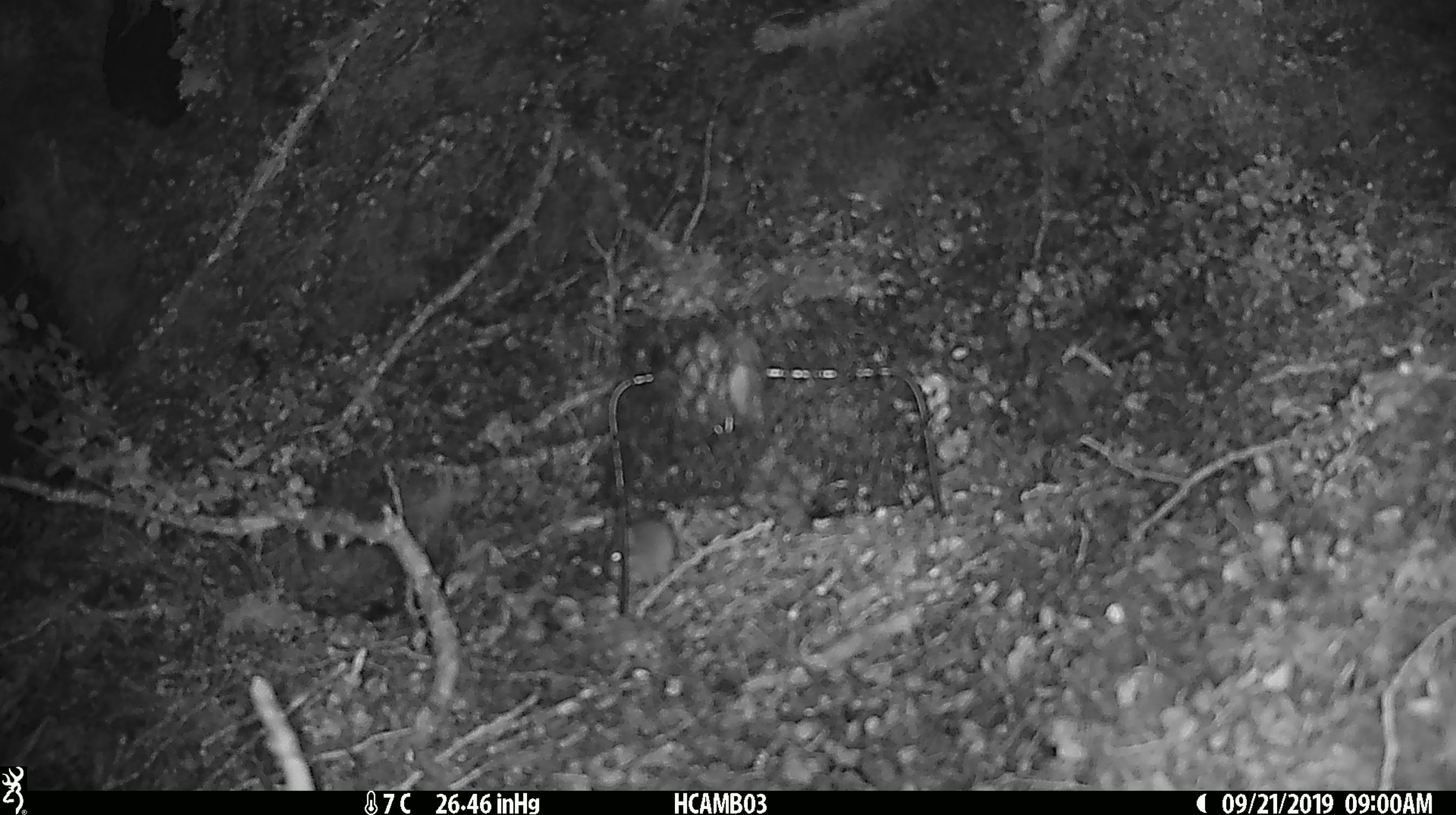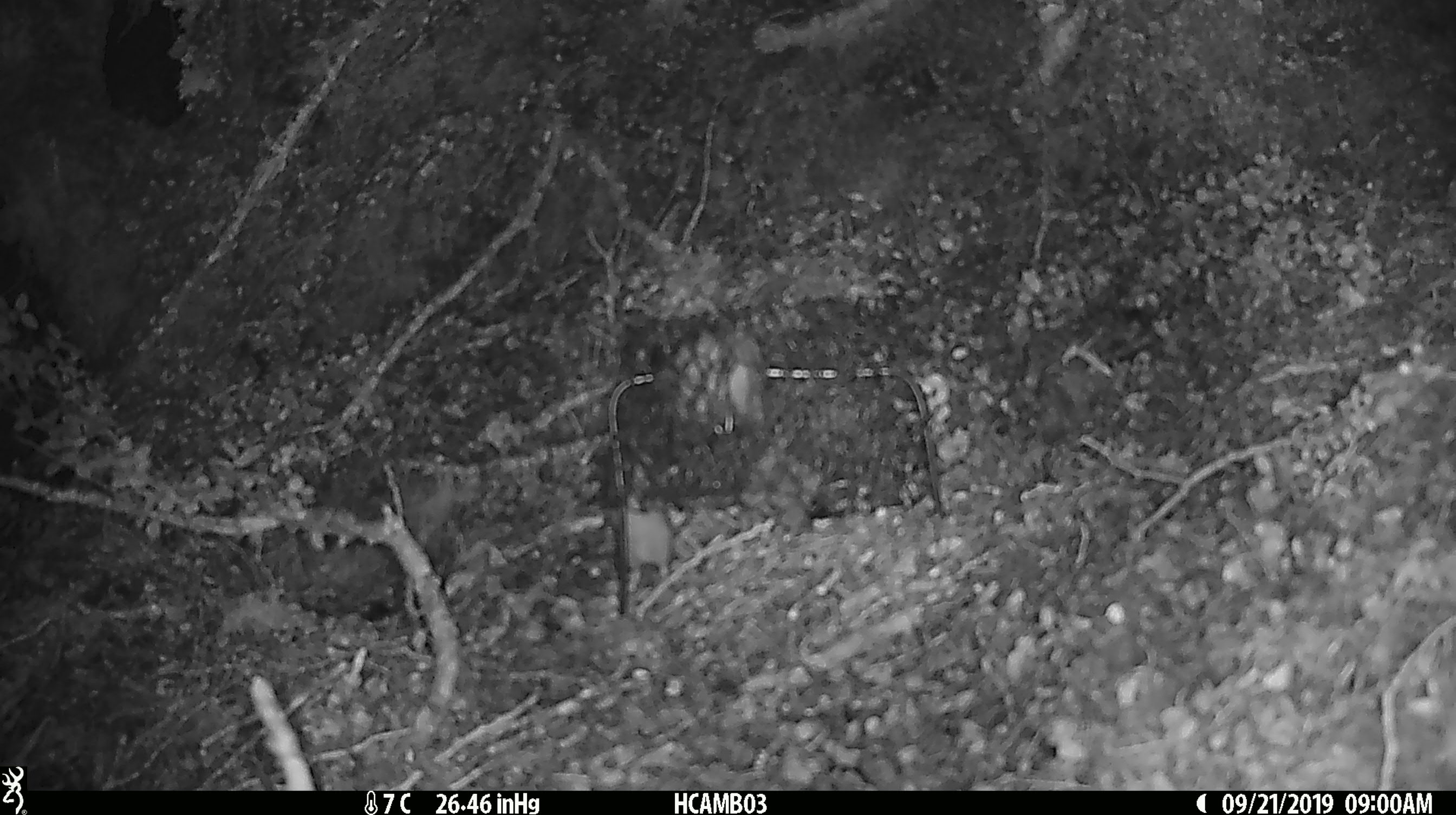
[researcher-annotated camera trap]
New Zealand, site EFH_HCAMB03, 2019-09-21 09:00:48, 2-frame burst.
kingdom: Animalia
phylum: Chordata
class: Mammalia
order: Rodentia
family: Muridae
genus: Mus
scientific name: Mus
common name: mouse